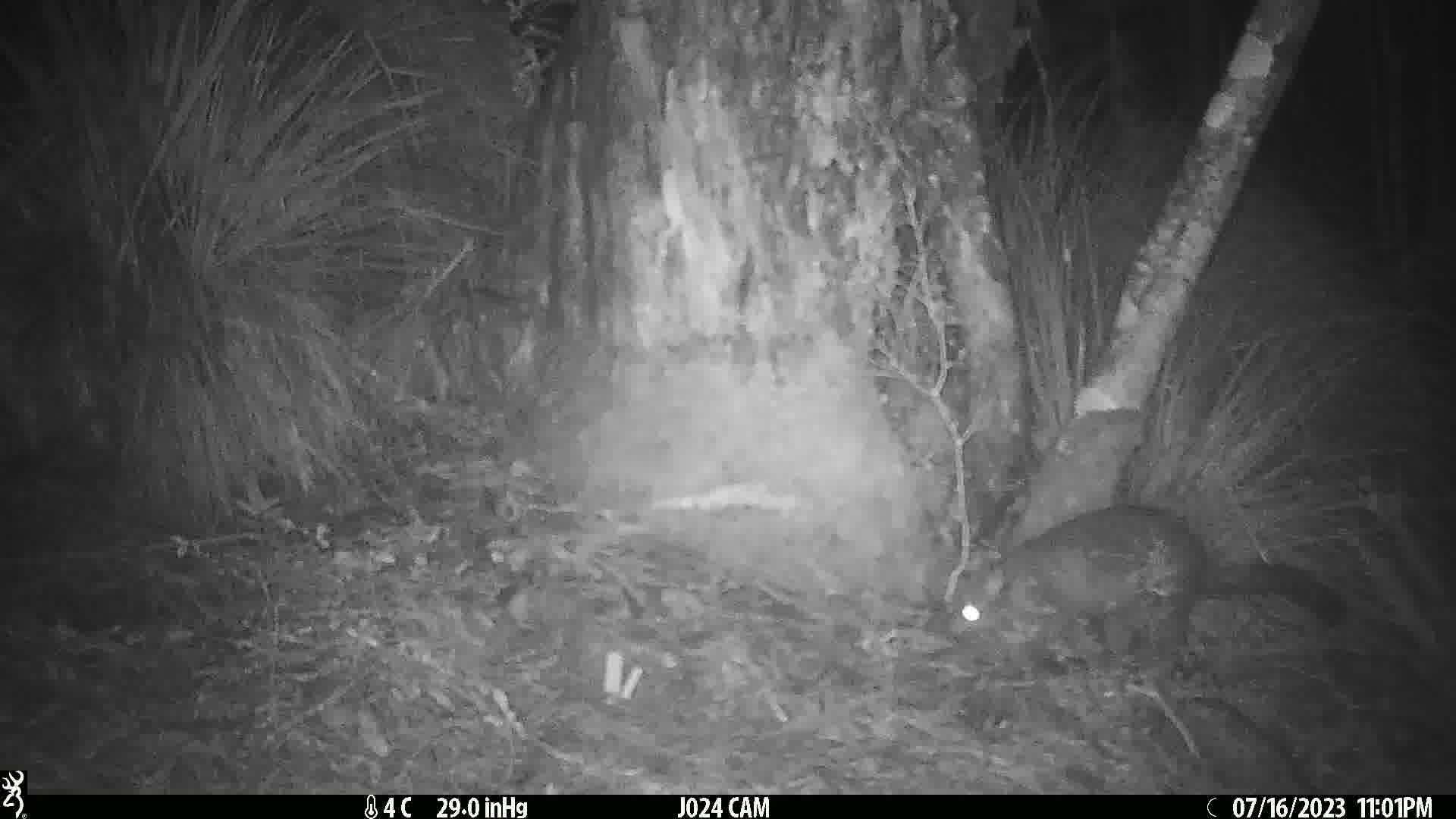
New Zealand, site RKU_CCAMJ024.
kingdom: Animalia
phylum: Chordata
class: Mammalia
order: Diprotodontia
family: Phalangeridae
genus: Trichosurus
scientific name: Trichosurus vulpecula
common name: common brushtail possum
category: possum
Possum (common brushtail possum) (Trichosurus vulpecula).